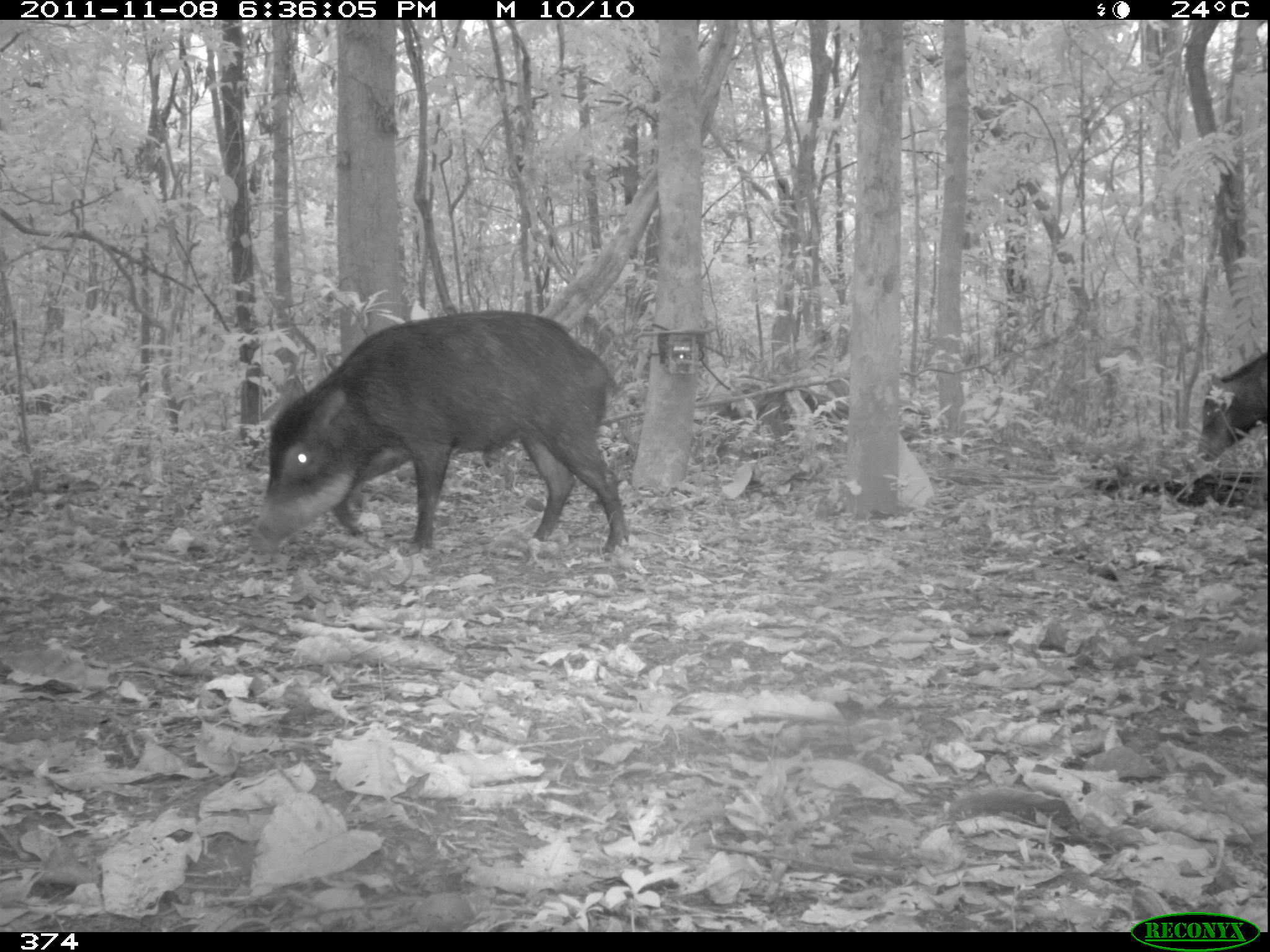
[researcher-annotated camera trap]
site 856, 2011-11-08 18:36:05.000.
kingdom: Animalia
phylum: Chordata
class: Mammalia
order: Artiodactyla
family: Tayassuidae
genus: Tayassu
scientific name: Tayassu pecari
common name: white-lipped peccary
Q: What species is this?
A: Tayassu pecari (white-lipped peccary).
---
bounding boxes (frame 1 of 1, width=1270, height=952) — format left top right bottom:
tayassu pecari: 245 309 627 557; 1196 341 1270 461